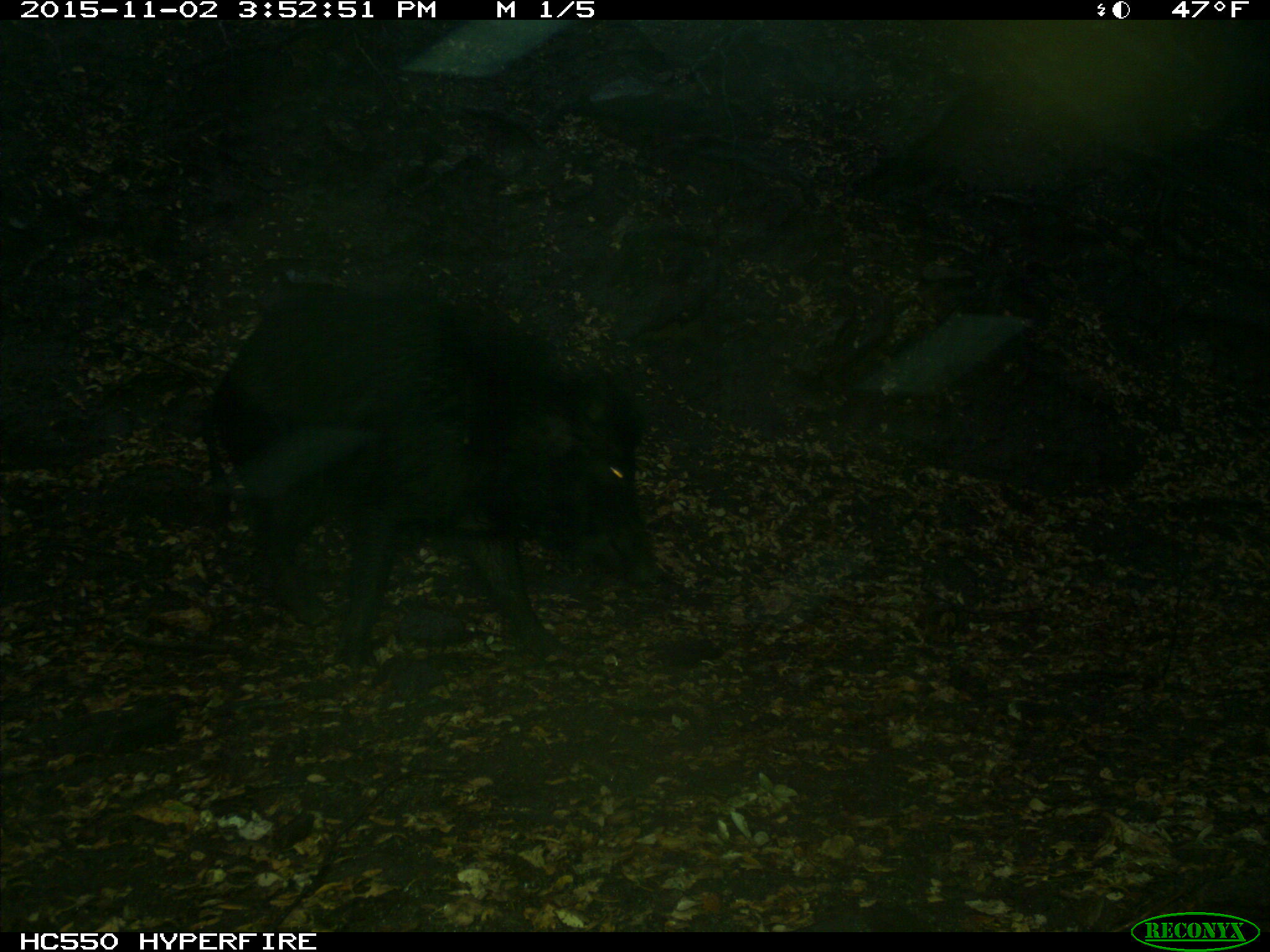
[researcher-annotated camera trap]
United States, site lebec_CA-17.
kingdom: Animalia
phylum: Chordata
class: Mammalia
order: Artiodactyla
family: Suidae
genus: Sus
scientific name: Sus scrofa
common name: wild boar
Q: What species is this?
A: Sus scrofa (wild boar).